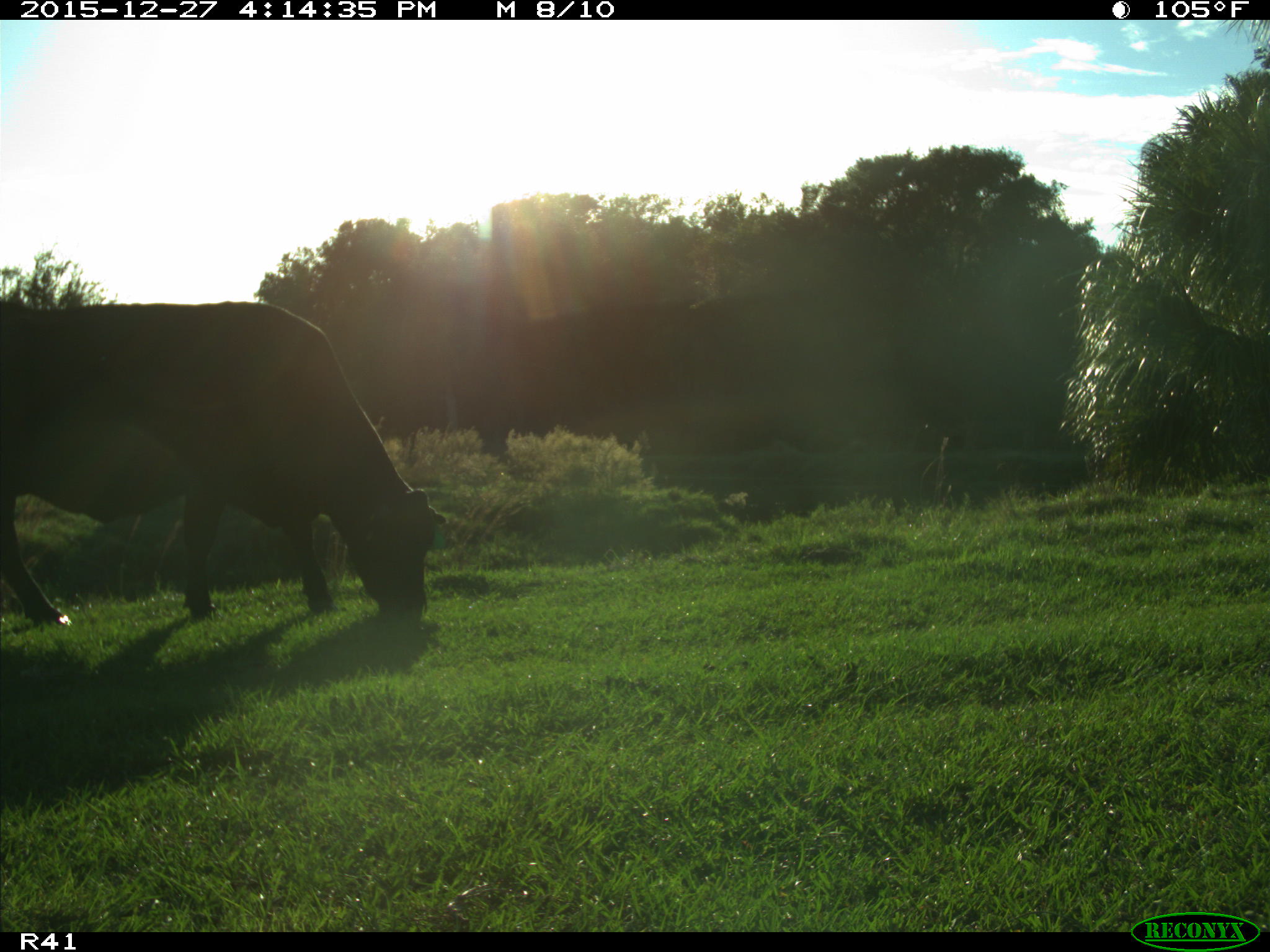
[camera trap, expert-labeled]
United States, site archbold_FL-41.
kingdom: Animalia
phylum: Chordata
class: Mammalia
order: Artiodactyla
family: Bovidae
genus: Bos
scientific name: Bos taurus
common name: domestic cow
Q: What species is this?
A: Bos taurus (domestic cow).